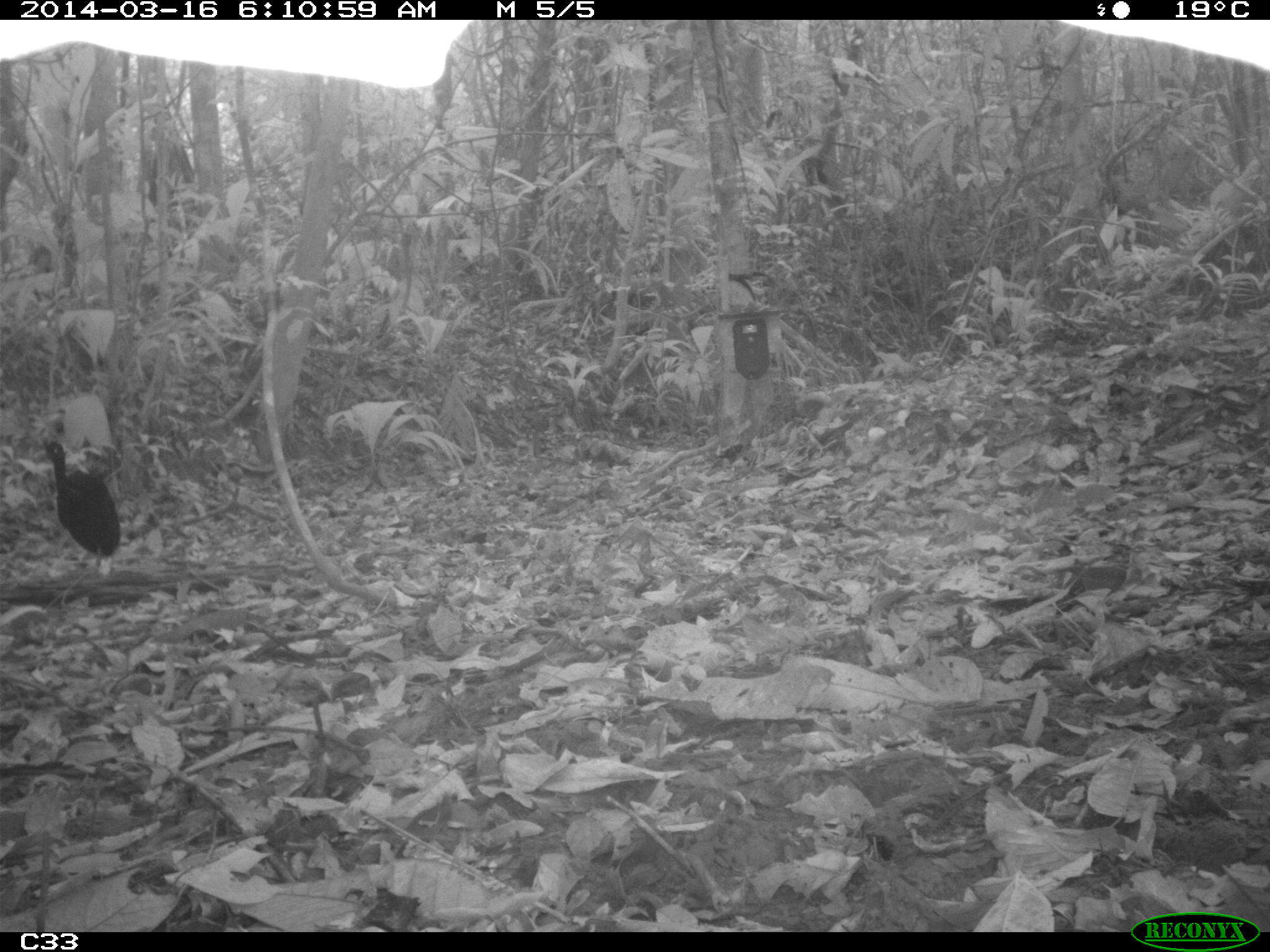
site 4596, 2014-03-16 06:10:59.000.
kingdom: Animalia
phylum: Chordata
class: Aves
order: Gruiformes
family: Psophiidae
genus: Psophia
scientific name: Psophia crepitans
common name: gray-winged trumpeter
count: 3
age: adult